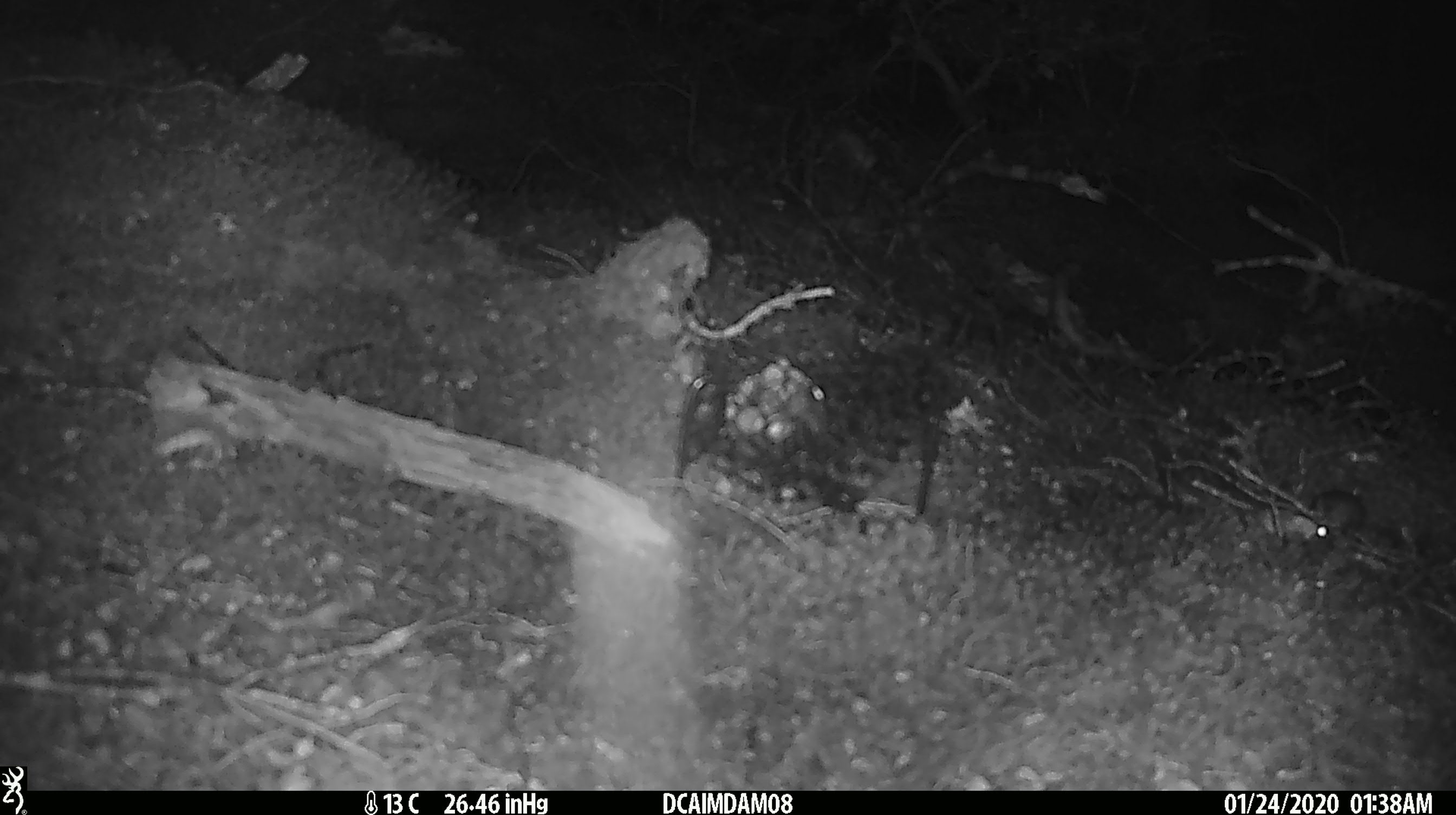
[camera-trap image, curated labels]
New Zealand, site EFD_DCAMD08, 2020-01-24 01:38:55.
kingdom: Animalia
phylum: Chordata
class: Mammalia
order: Rodentia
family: Muridae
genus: Mus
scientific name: Mus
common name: mouse